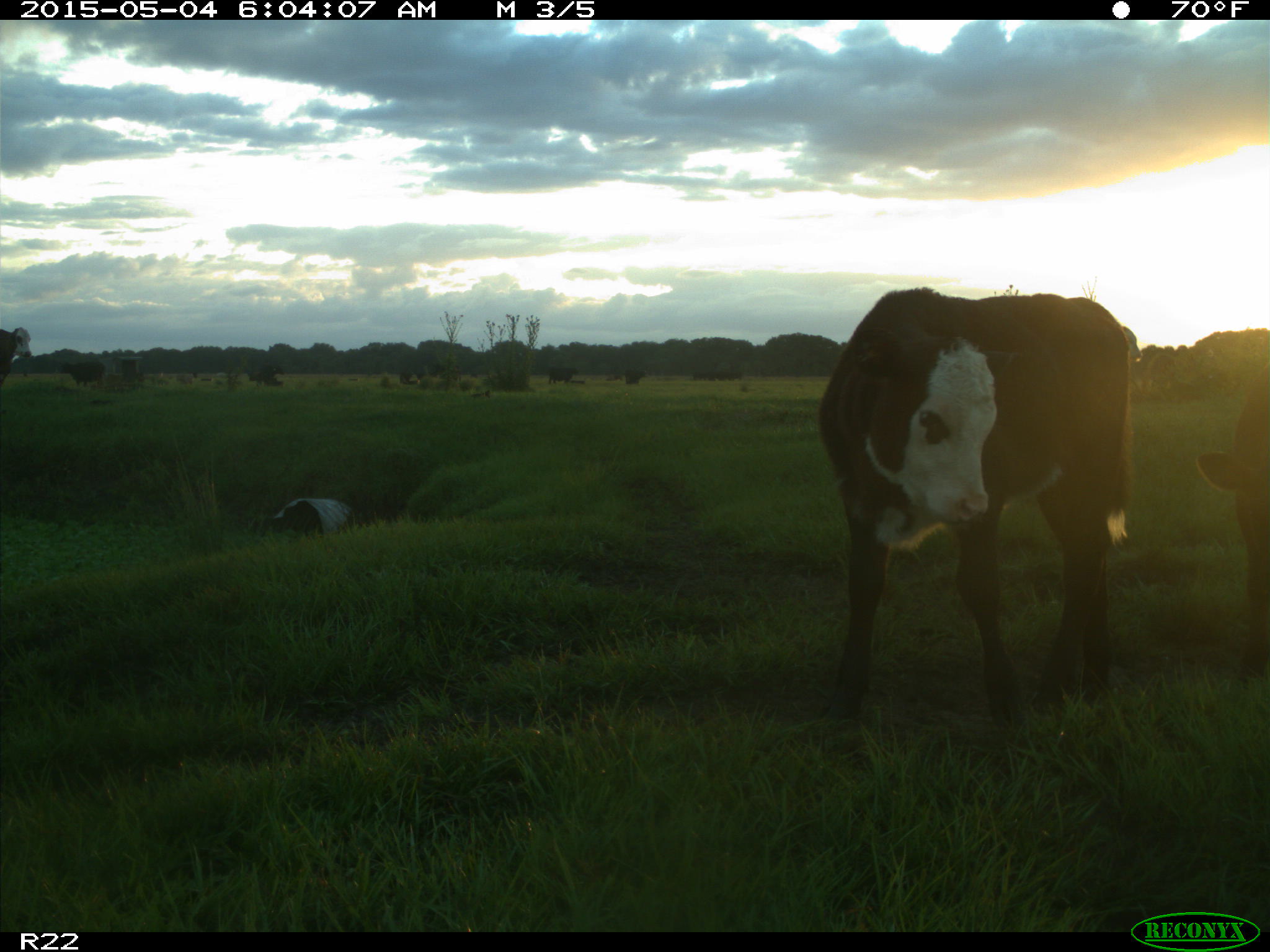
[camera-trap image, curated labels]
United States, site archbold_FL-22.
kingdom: Animalia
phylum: Chordata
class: Mammalia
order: Artiodactyla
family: Bovidae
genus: Bos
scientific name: Bos taurus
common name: domestic cow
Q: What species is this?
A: Bos taurus (domestic cow).